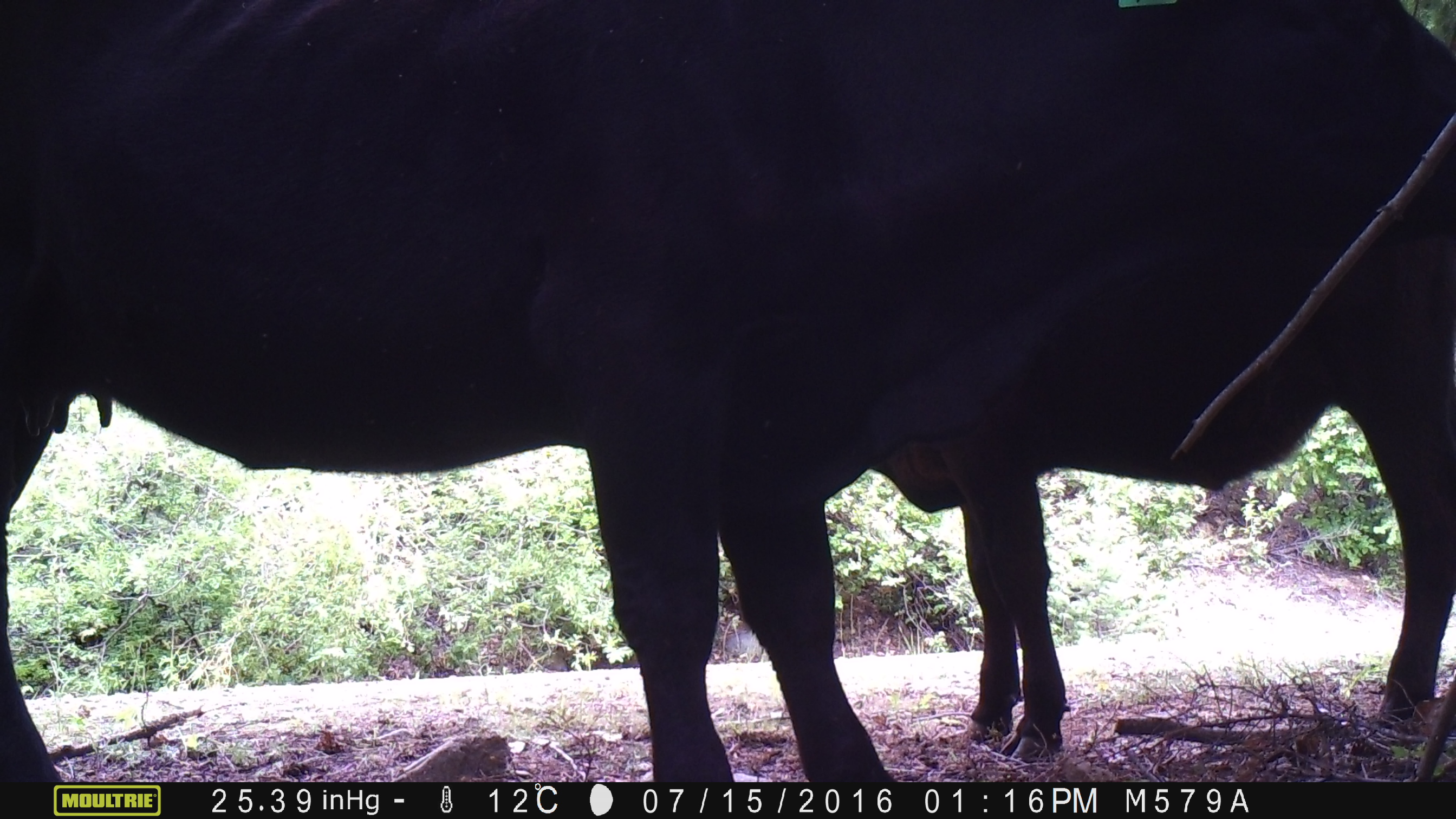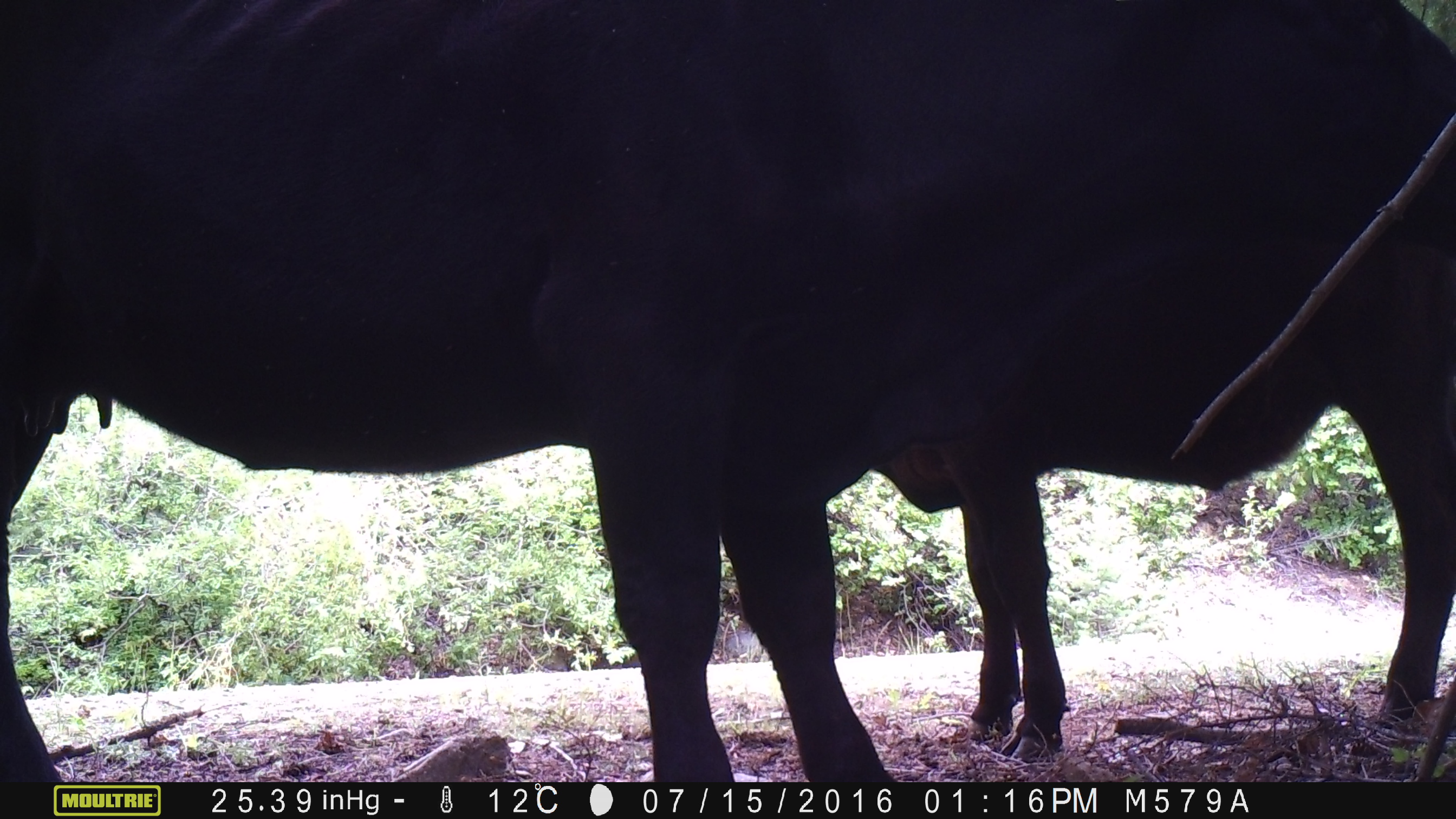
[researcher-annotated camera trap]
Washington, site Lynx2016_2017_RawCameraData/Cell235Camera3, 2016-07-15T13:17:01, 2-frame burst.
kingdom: Animalia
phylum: Chordata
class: Mammalia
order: Artiodactyla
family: Bovidae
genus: Bos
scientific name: Bos taurus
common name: domestic cattle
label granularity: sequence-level